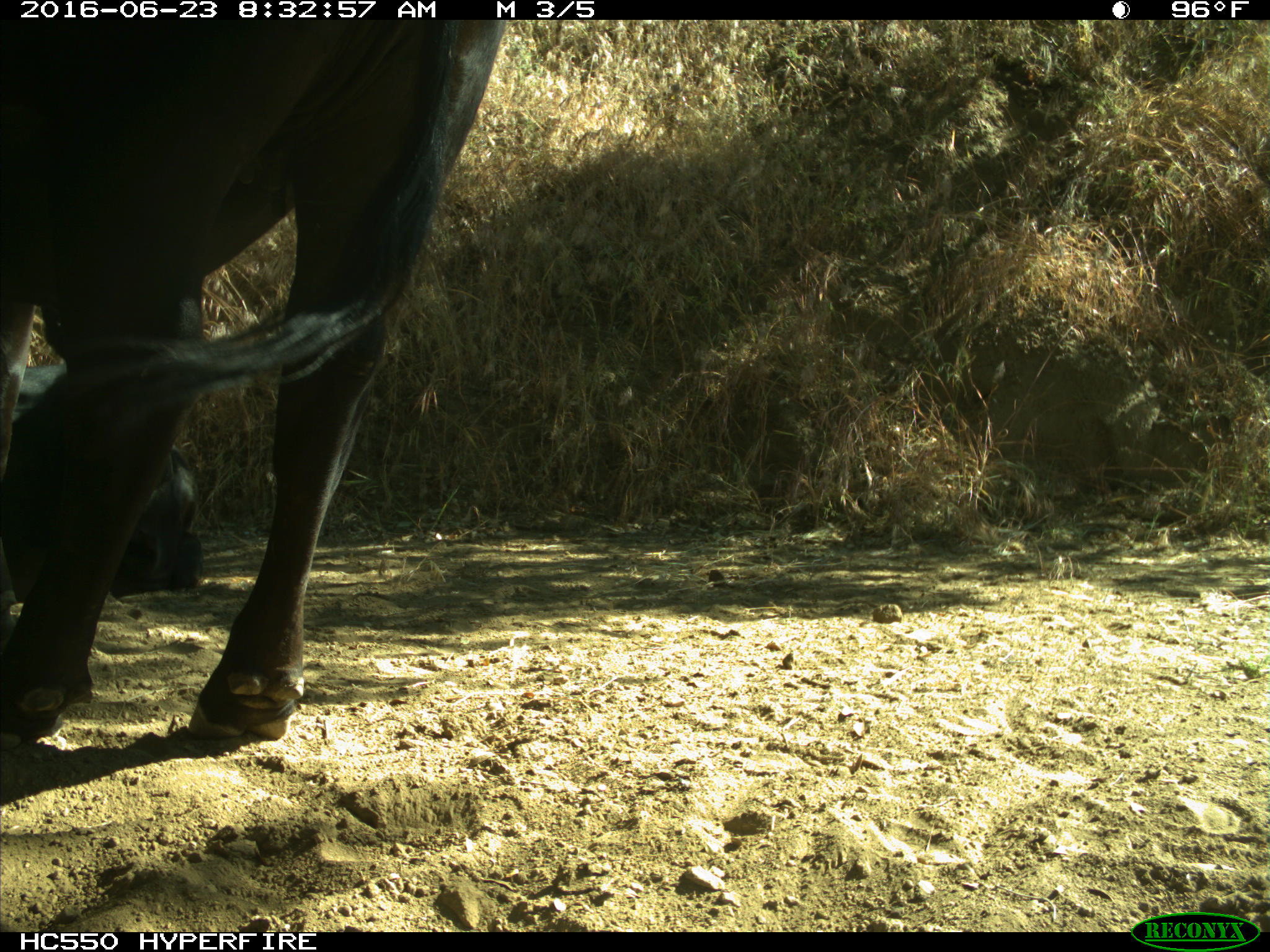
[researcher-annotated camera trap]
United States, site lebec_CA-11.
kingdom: Animalia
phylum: Chordata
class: Mammalia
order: Artiodactyla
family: Bovidae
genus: Bos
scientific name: Bos taurus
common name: domestic cow